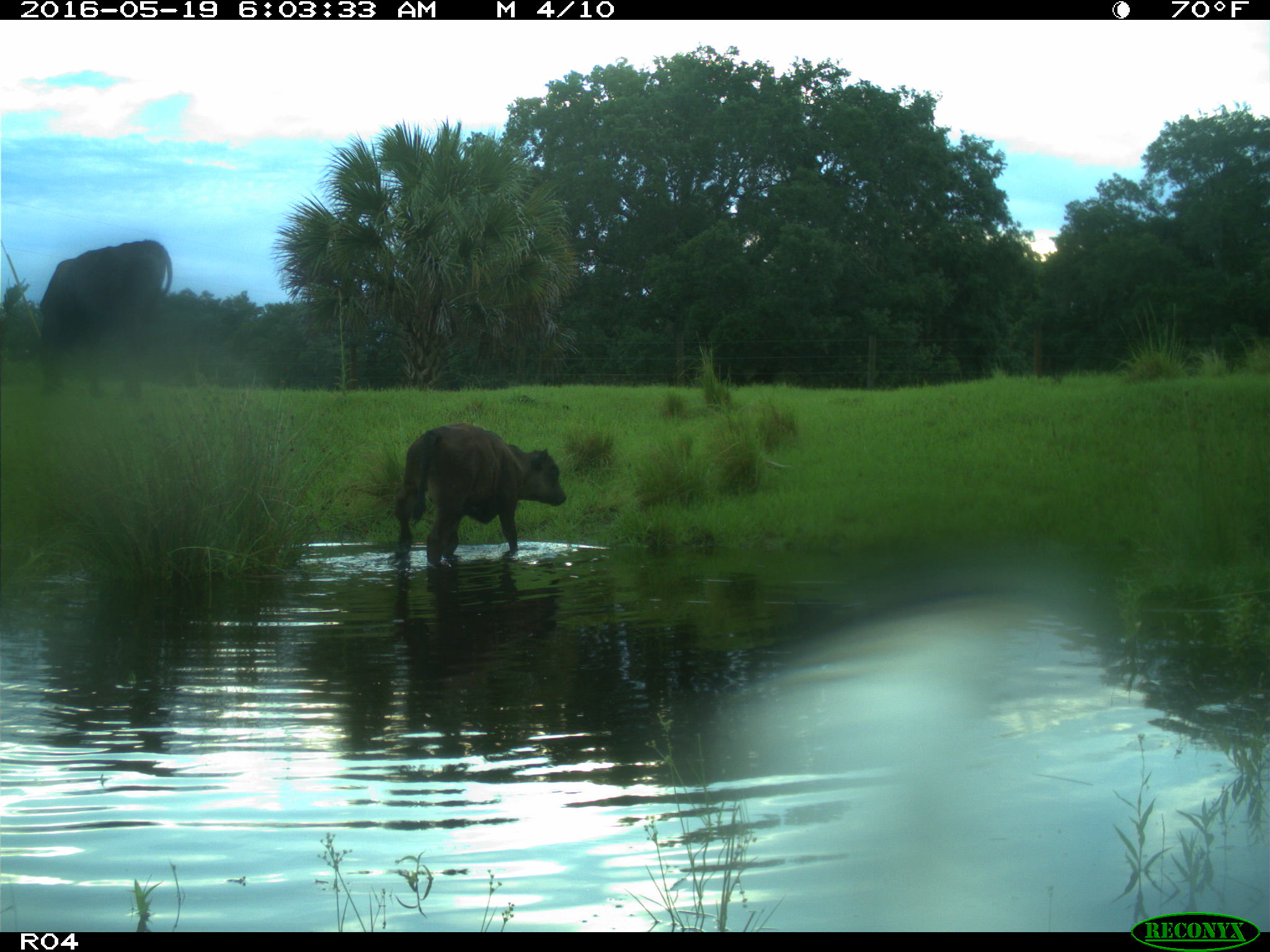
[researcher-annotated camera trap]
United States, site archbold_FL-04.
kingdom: Animalia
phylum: Chordata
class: Mammalia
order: Artiodactyla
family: Bovidae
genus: Bos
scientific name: Bos taurus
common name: domestic cow